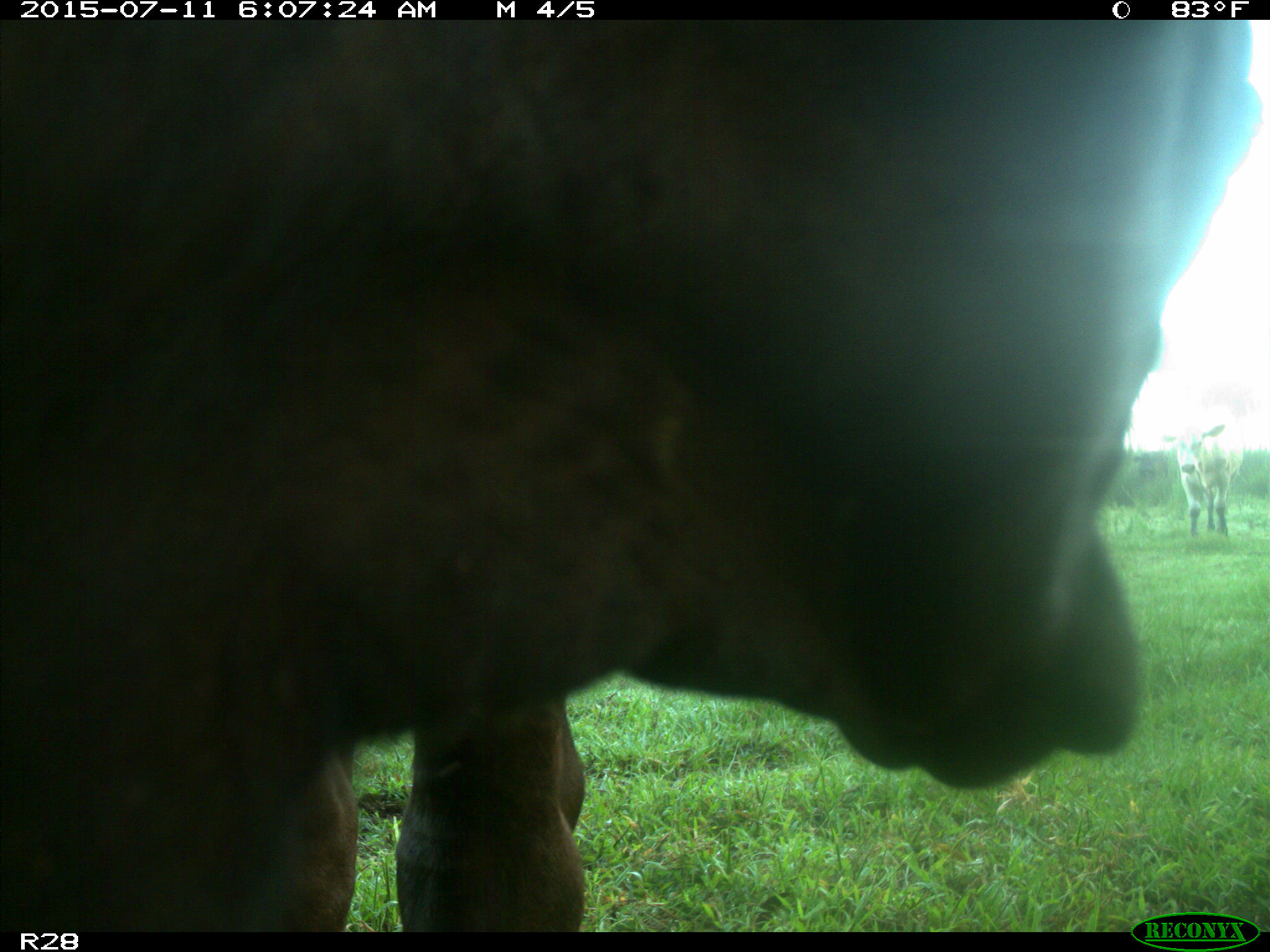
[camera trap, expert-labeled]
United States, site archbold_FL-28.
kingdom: Animalia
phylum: Chordata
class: Mammalia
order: Artiodactyla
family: Bovidae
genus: Bos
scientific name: Bos taurus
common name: domestic cow